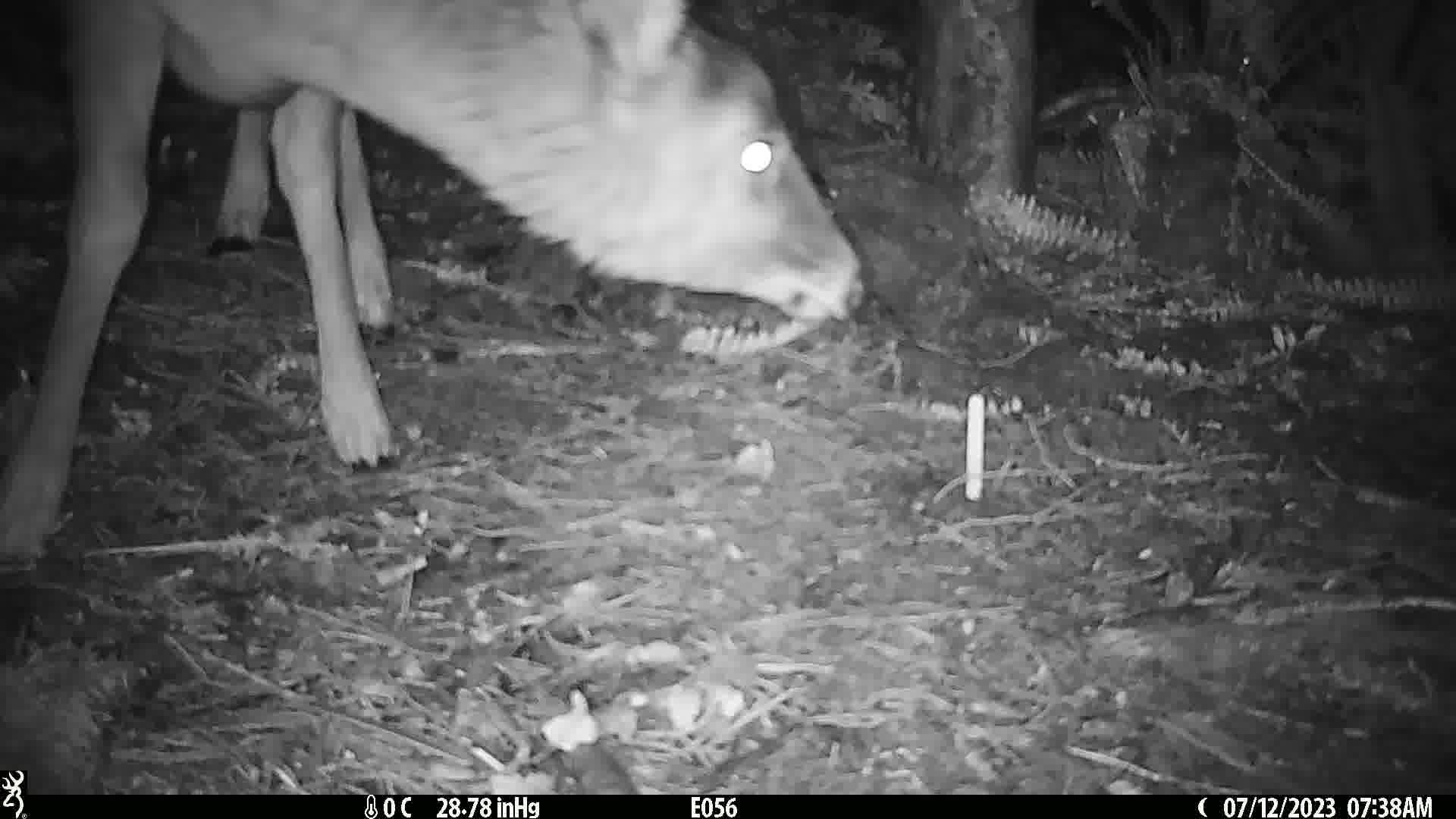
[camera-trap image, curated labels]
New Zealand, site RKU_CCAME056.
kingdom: Animalia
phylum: Chordata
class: Mammalia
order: Artiodactyla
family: Cervidae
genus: Odocoileus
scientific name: Odocoileus virginianus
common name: white-tailed deer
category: white tailed deer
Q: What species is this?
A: White tailed deer (white-tailed deer) (Odocoileus virginianus).